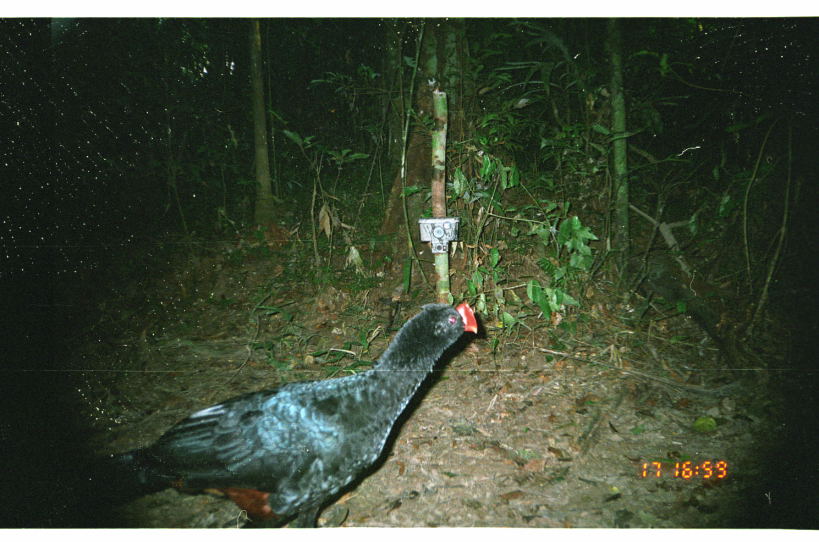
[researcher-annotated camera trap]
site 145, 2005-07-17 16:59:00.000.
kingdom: Animalia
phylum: Chordata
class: Aves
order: Galliformes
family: Cracidae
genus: Mitu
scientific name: Mitu tuberosum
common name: razor-billed curassow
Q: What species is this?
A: Mitu tuberosum (razor-billed curassow).